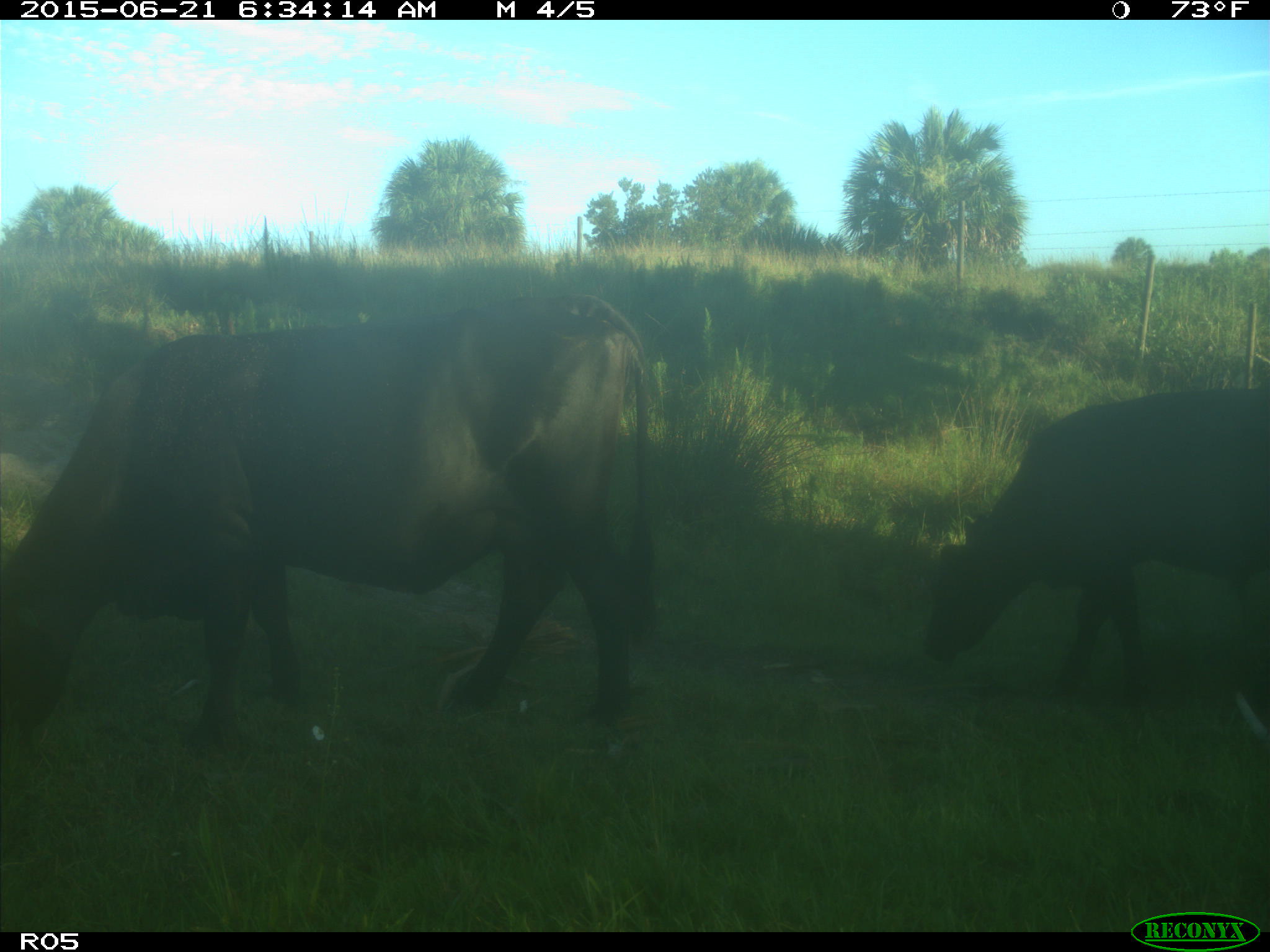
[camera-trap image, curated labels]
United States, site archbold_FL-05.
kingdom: Animalia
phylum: Chordata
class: Mammalia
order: Artiodactyla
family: Bovidae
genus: Bos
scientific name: Bos taurus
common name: domestic cow